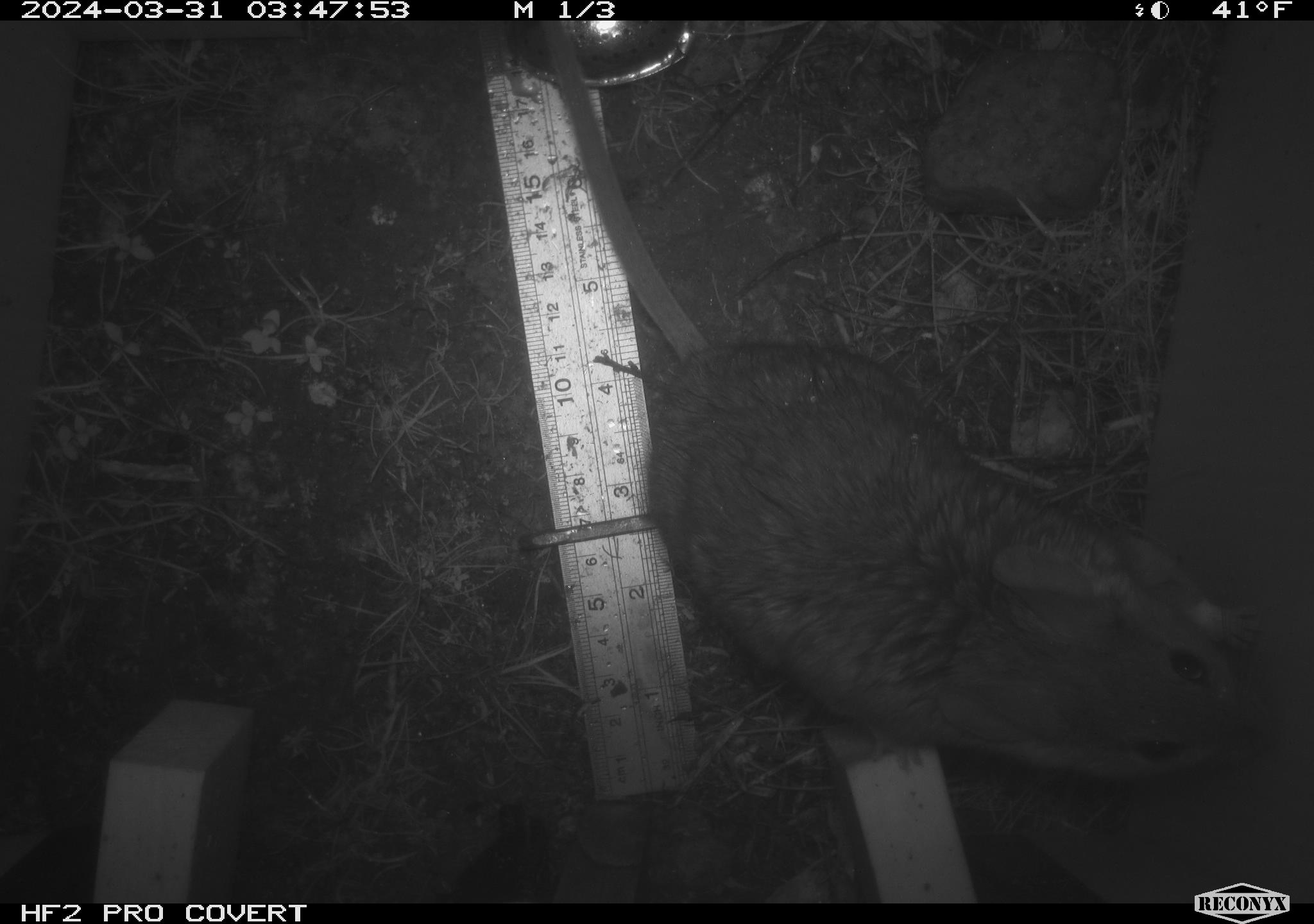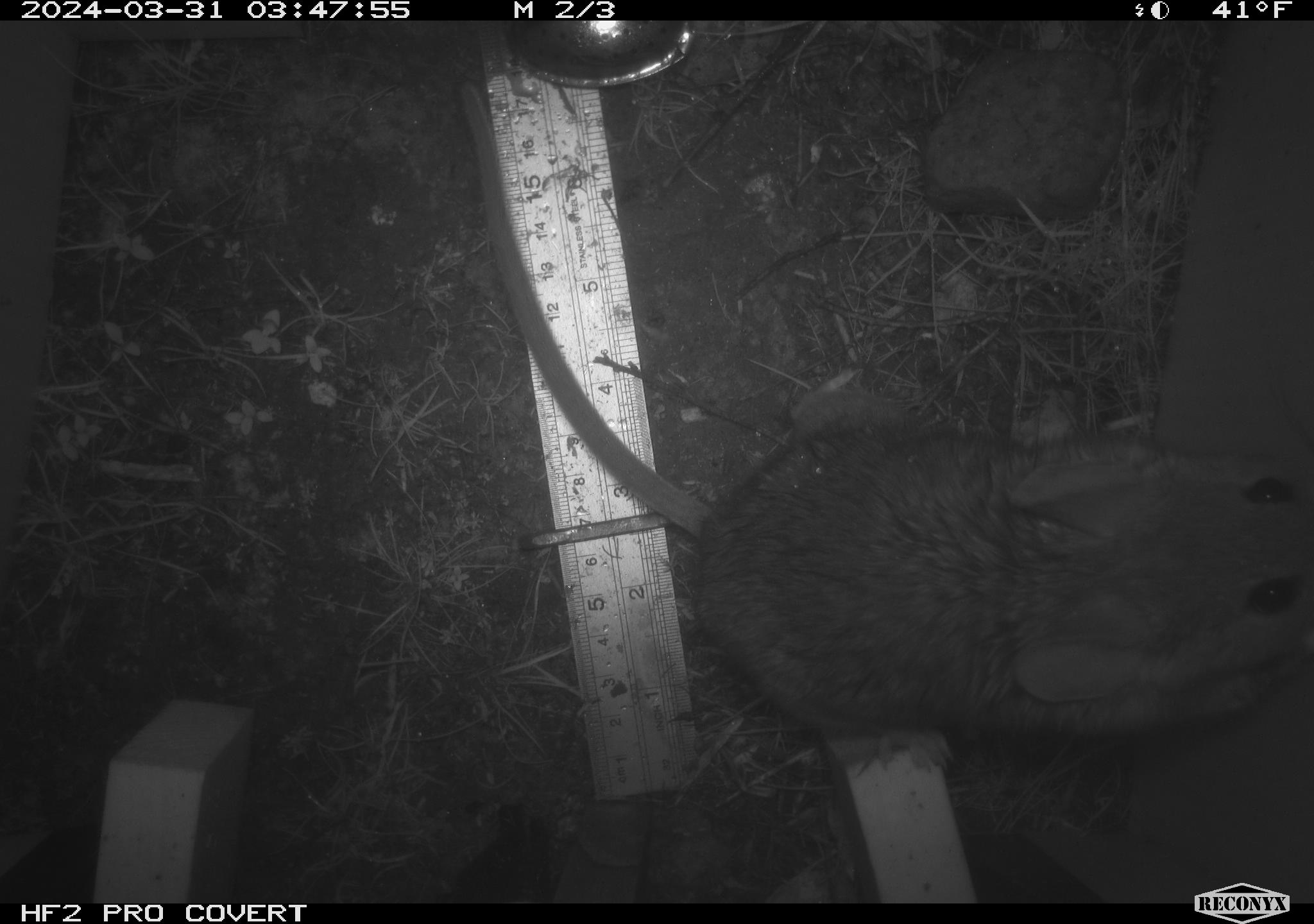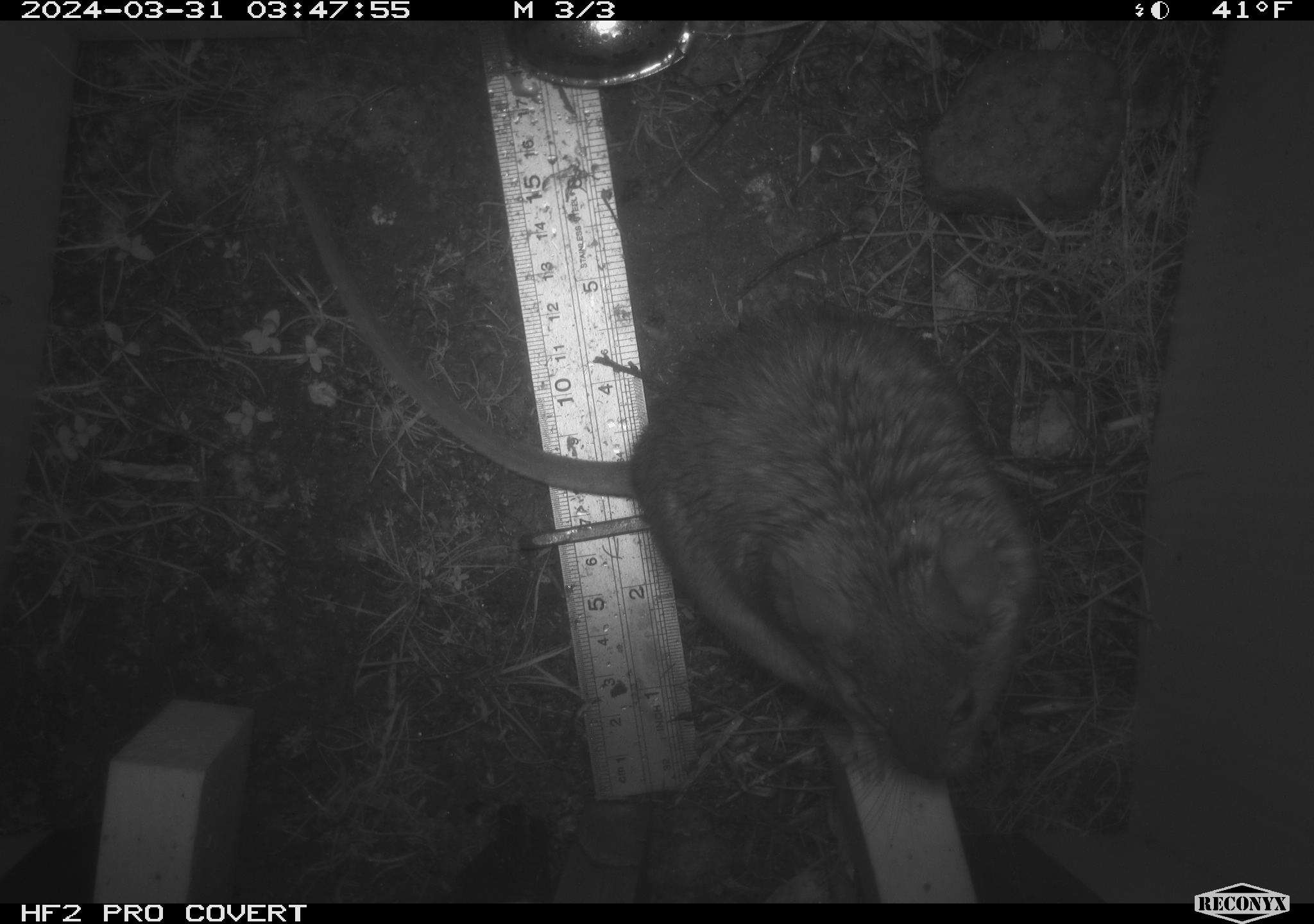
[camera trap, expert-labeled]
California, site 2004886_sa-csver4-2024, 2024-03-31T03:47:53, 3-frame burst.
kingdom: Animalia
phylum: Chordata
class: Mammalia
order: Rodentia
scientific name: Rodentia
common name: woodrat or rat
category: woodrat or rat species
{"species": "woodrat or rat species (woodrat or rat) (Rodentia)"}